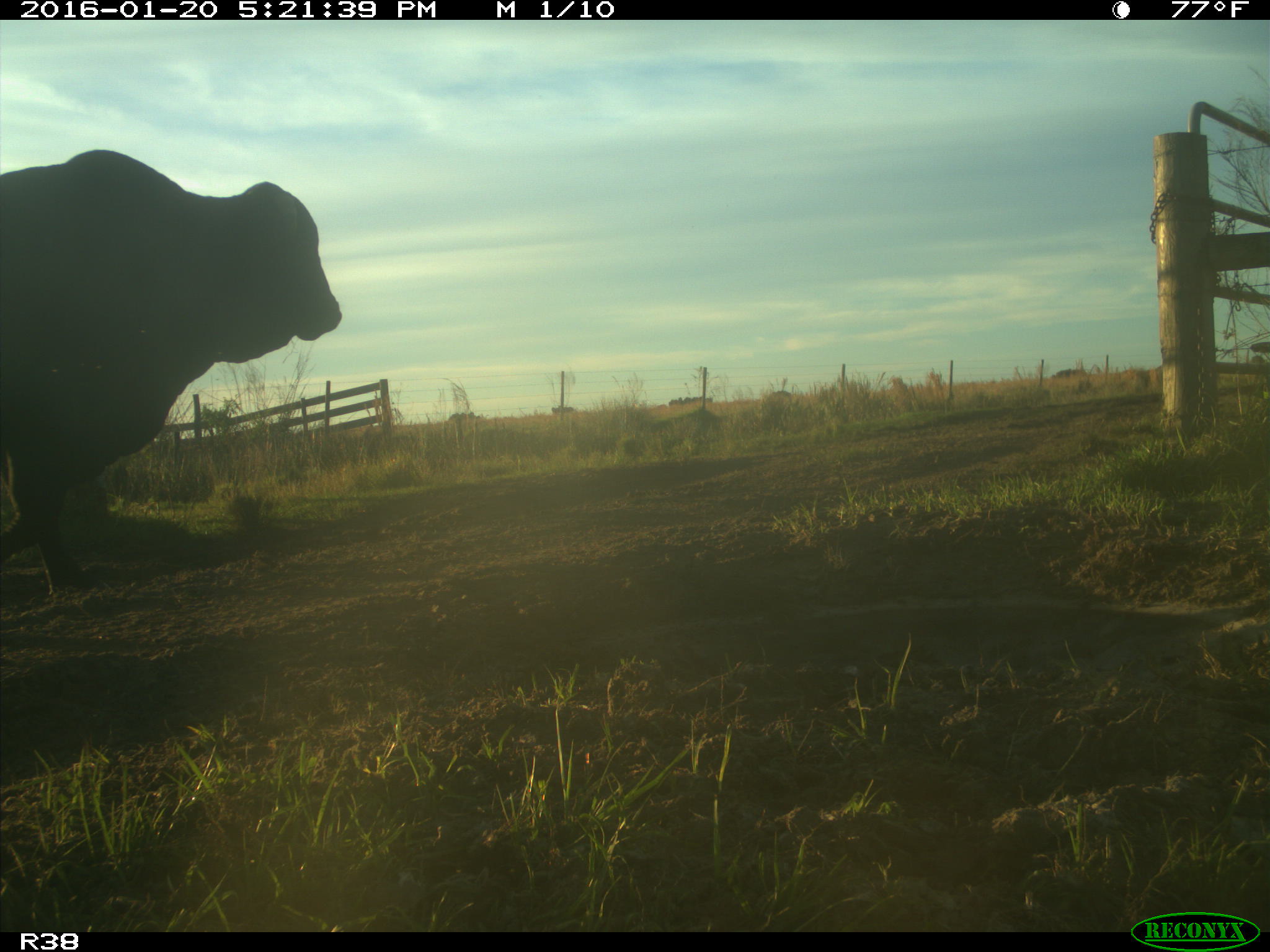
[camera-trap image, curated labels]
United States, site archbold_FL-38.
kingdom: Animalia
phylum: Chordata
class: Mammalia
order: Artiodactyla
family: Bovidae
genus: Bos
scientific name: Bos taurus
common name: domestic cow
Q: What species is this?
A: Bos taurus (domestic cow).